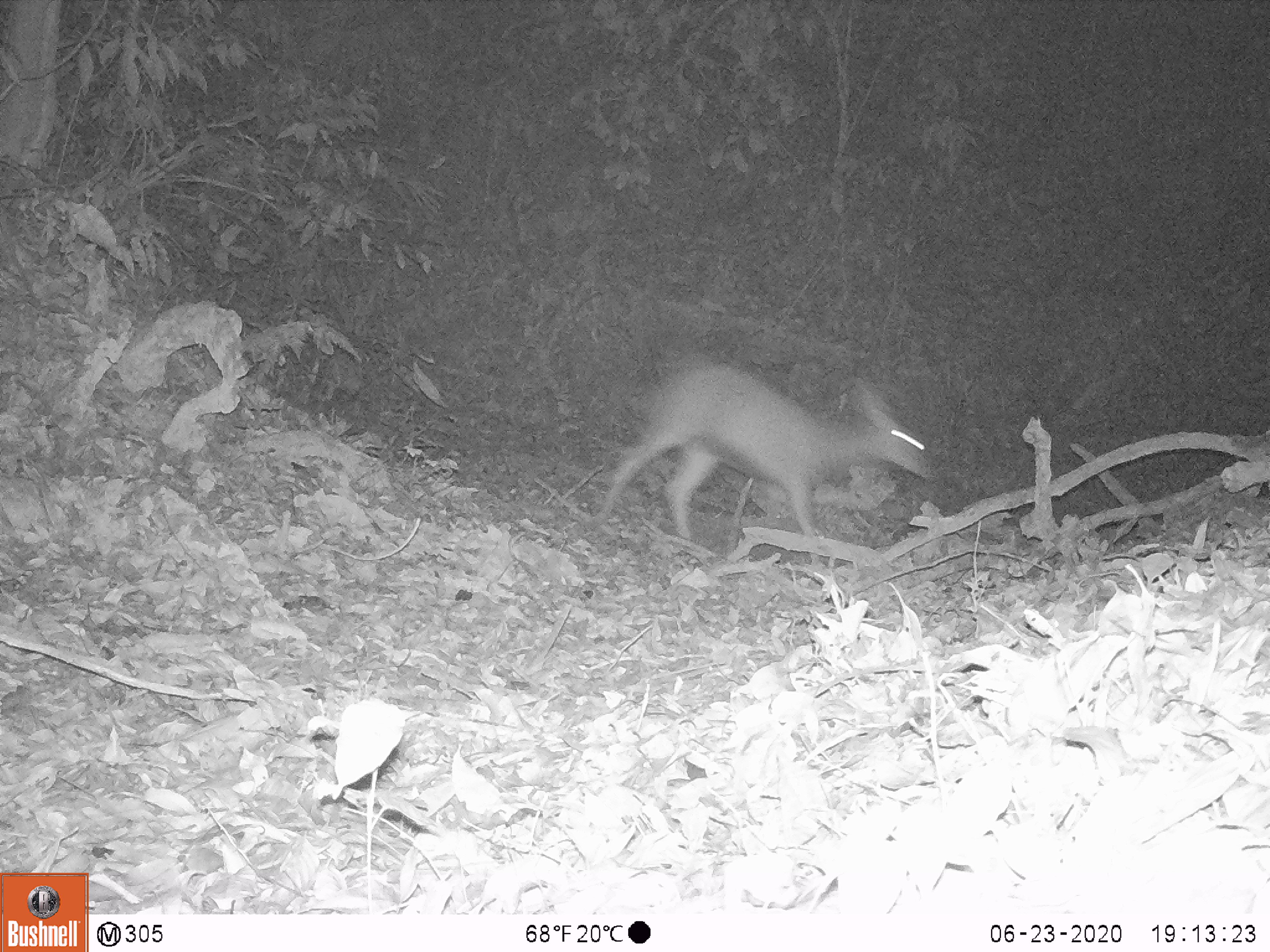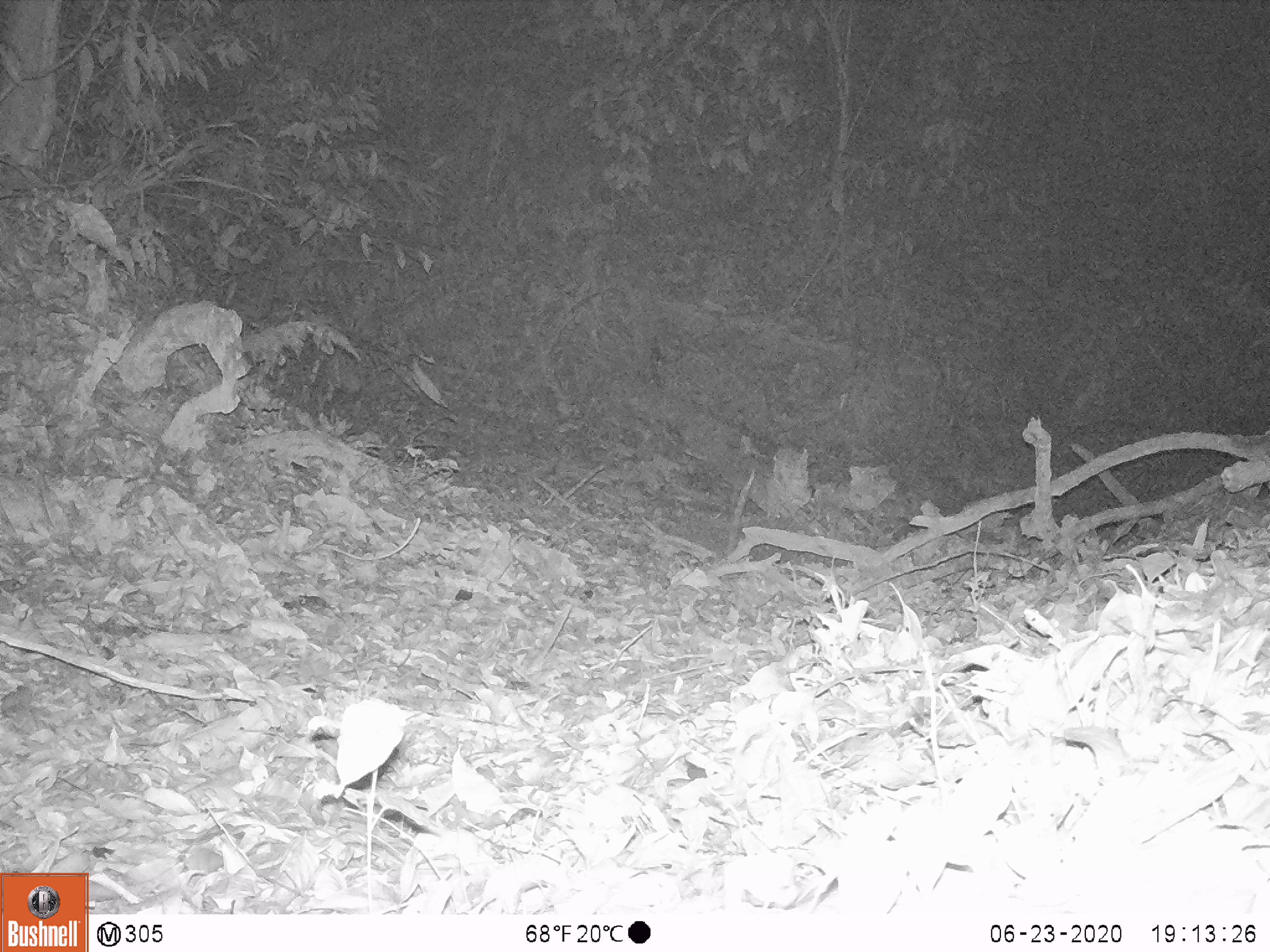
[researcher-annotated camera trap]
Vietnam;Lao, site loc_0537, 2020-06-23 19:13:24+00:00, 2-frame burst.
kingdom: Animalia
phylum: Chordata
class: Mammalia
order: Artiodactyla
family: Cervidae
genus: Rusa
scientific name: Rusa unicolor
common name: sambar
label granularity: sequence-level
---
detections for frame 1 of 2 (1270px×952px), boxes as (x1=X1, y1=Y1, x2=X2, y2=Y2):
sambar: (x1=594, y1=361, x2=930, y2=565)